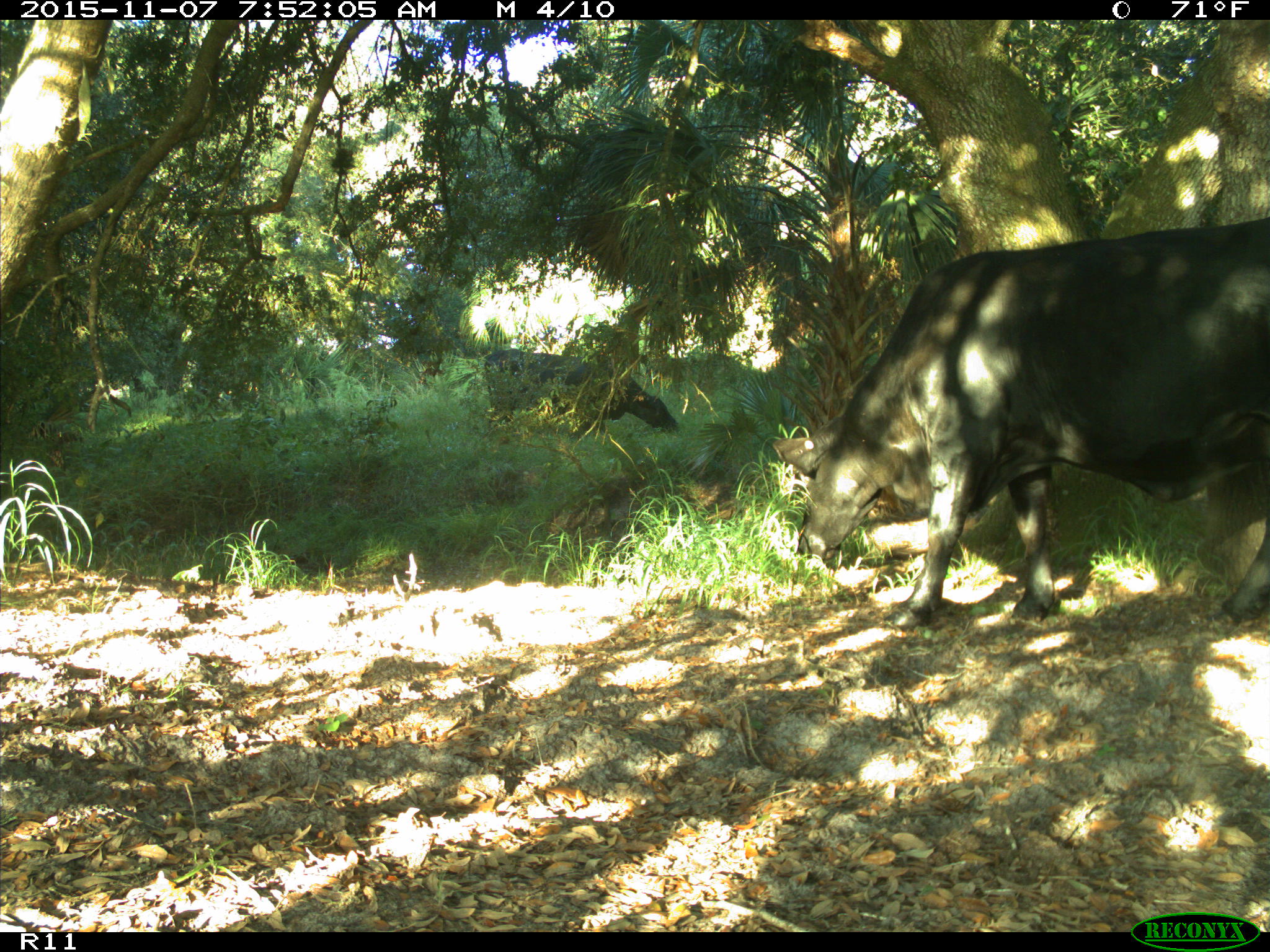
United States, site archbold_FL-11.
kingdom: Animalia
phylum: Chordata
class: Mammalia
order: Artiodactyla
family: Bovidae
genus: Bos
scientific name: Bos taurus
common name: domestic cow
Bos taurus (domestic cow).